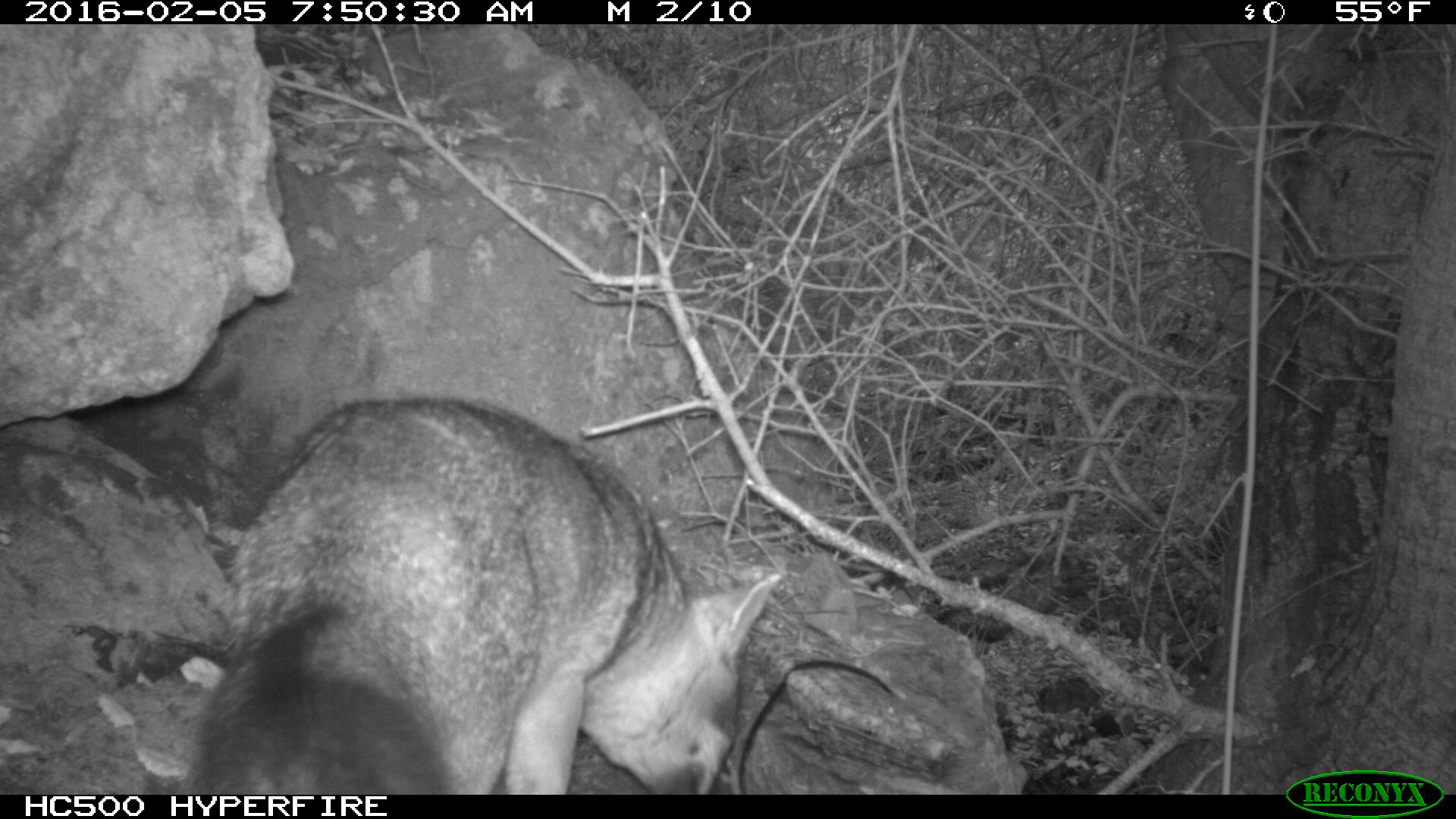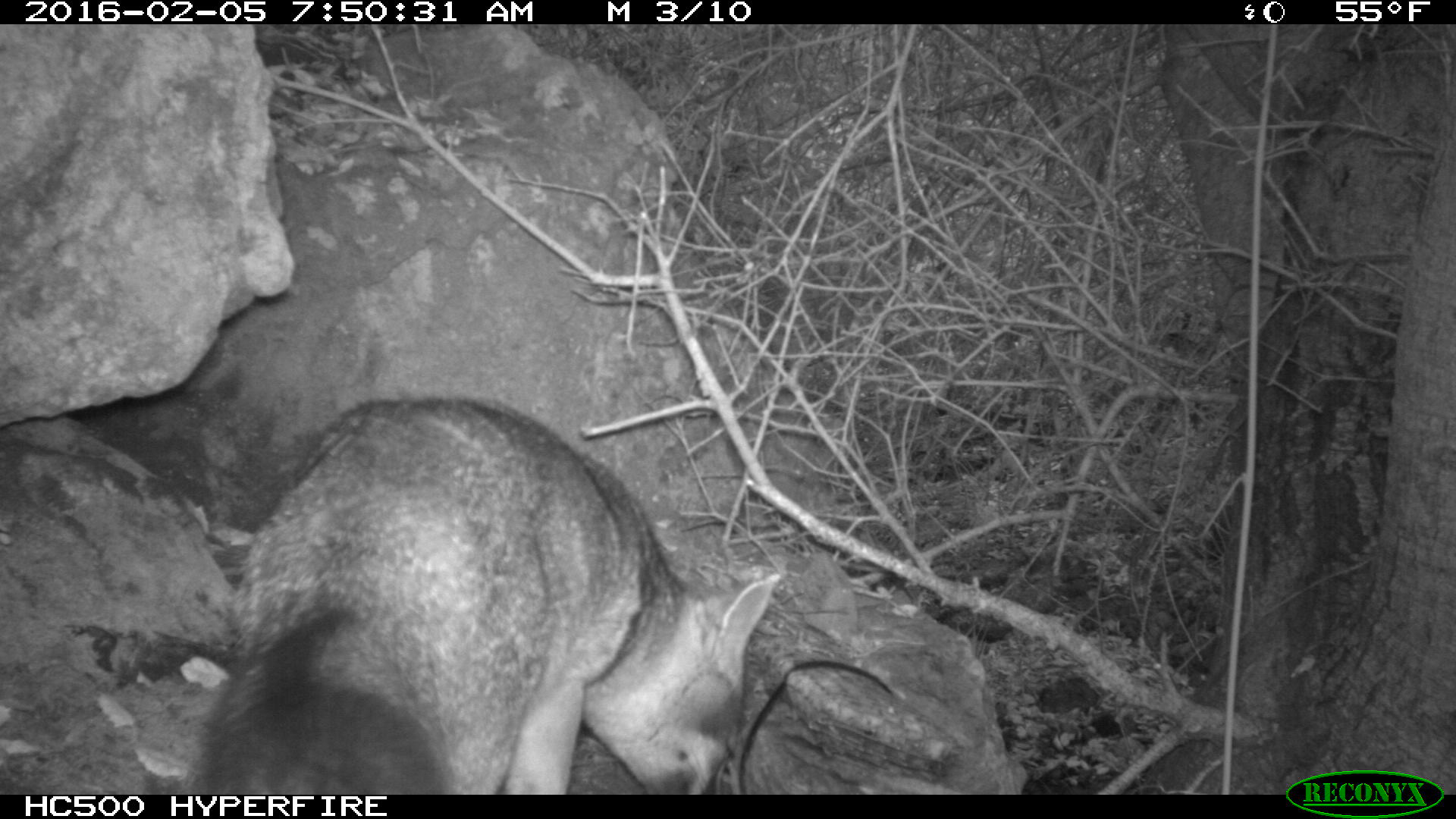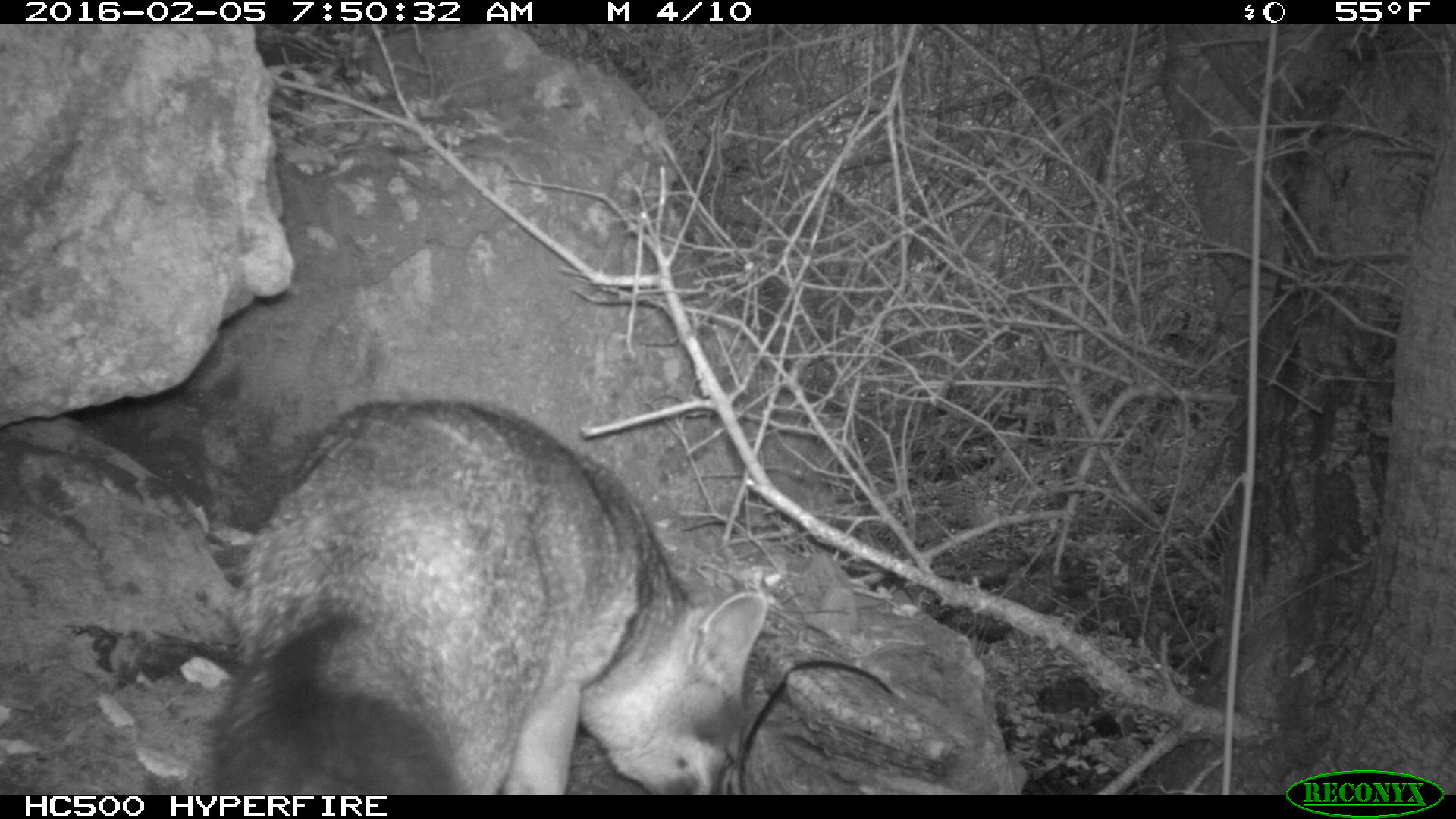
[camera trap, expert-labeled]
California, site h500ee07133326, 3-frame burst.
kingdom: Animalia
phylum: Chordata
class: Mammalia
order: Carnivora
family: Canidae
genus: Urocyon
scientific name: Urocyon littoralis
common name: island fox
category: fox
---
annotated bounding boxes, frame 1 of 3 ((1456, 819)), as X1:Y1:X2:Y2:
fox: 182:396:783:796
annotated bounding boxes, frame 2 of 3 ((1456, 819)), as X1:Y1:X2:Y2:
fox: 199:397:770:794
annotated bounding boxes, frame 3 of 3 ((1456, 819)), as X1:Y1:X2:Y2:
fox: 201:400:767:793